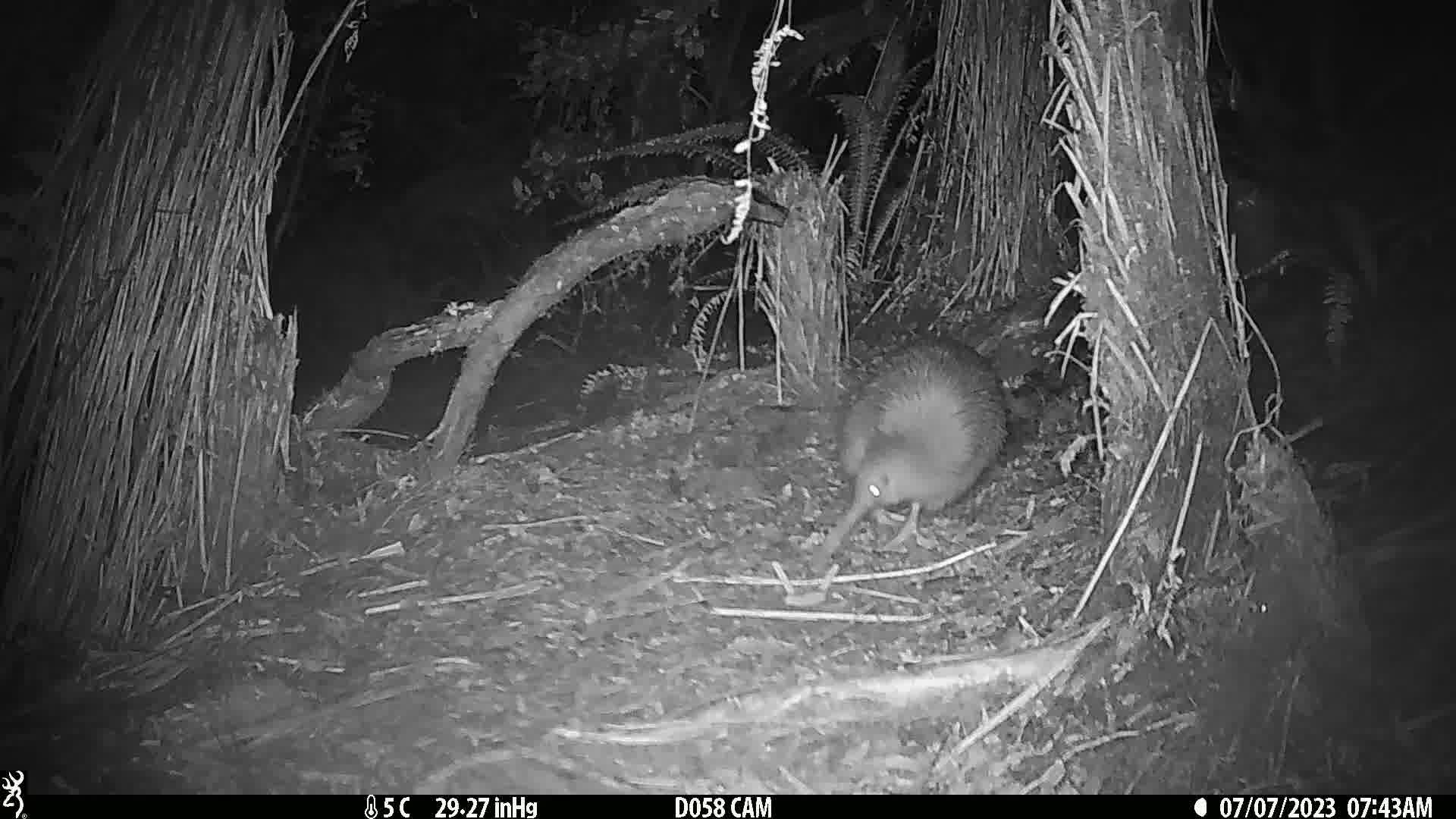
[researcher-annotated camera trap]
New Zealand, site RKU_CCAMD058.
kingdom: Animalia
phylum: Chordata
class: Aves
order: Apterygiformes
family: Apterygidae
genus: Apteryx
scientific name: Apteryx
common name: kiwi